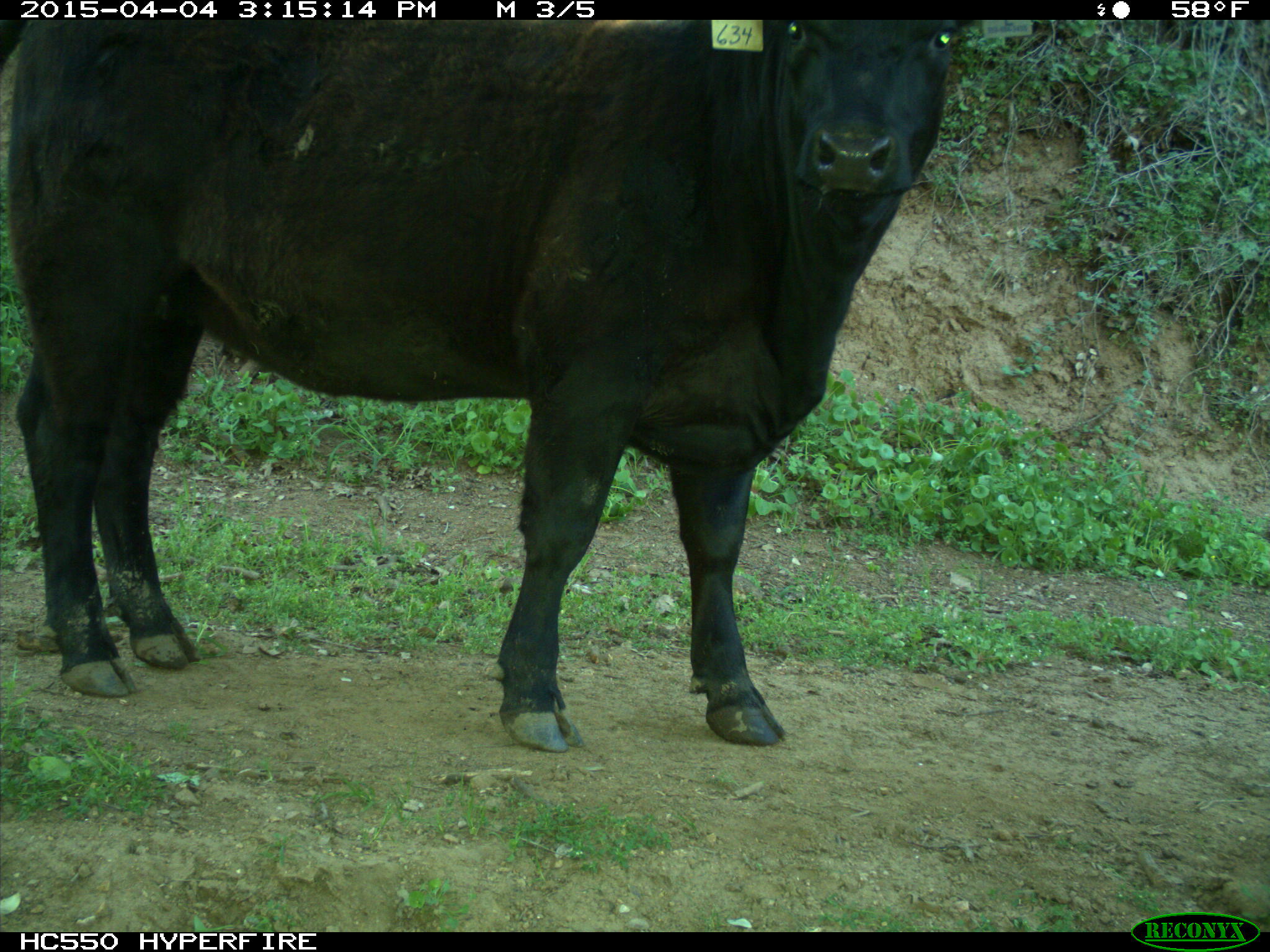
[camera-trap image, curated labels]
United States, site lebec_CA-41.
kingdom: Animalia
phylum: Chordata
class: Mammalia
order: Artiodactyla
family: Bovidae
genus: Bos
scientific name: Bos taurus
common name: domestic cow